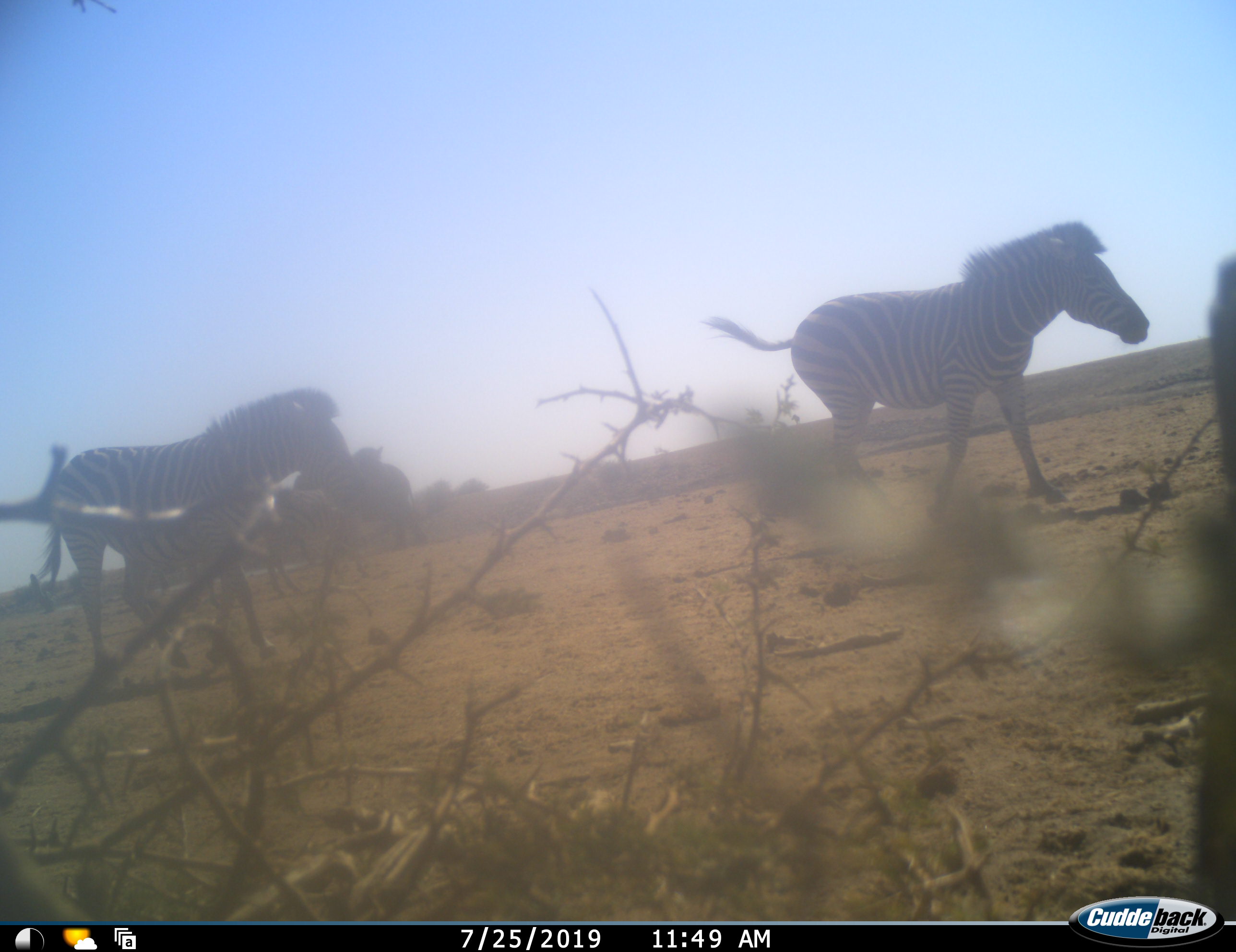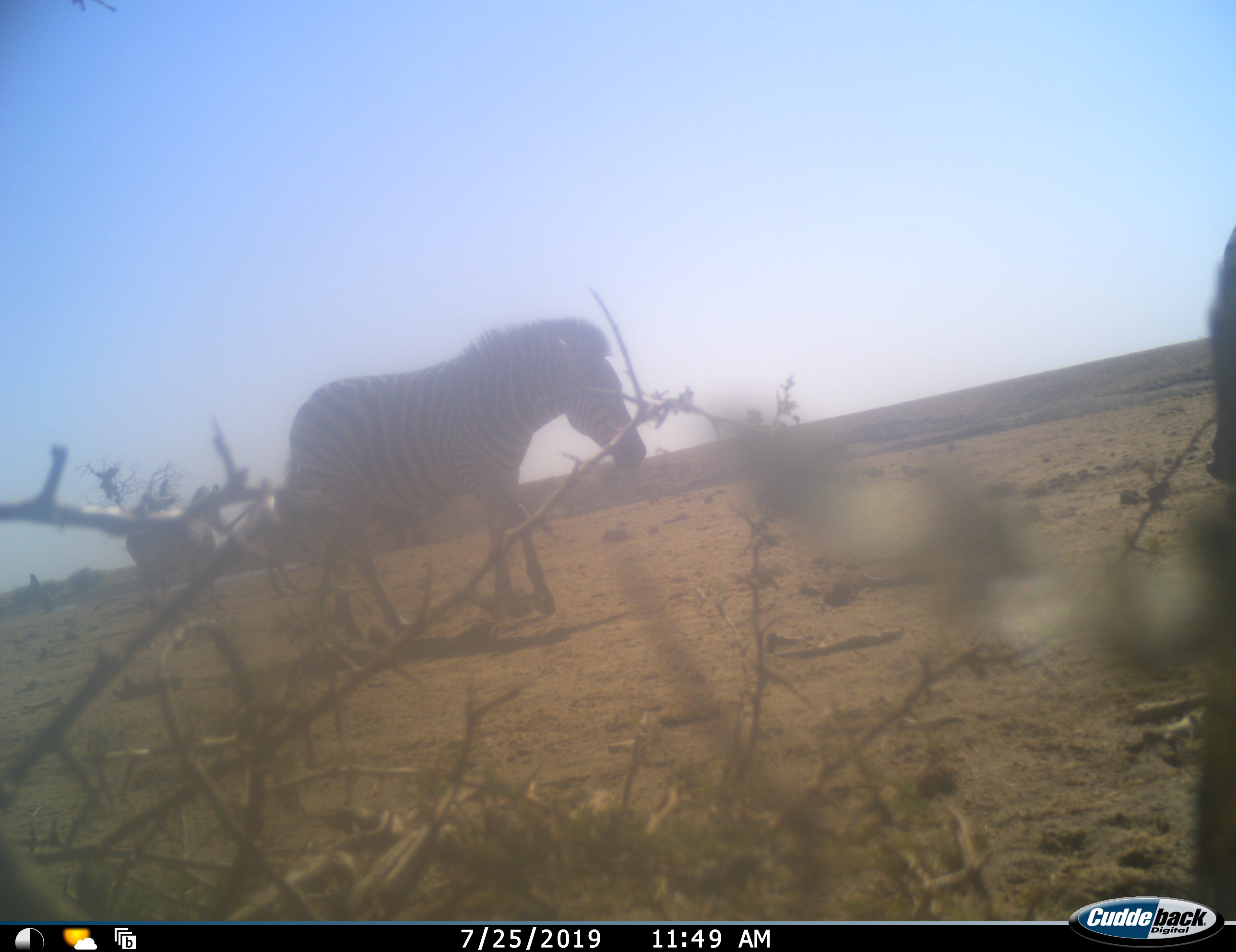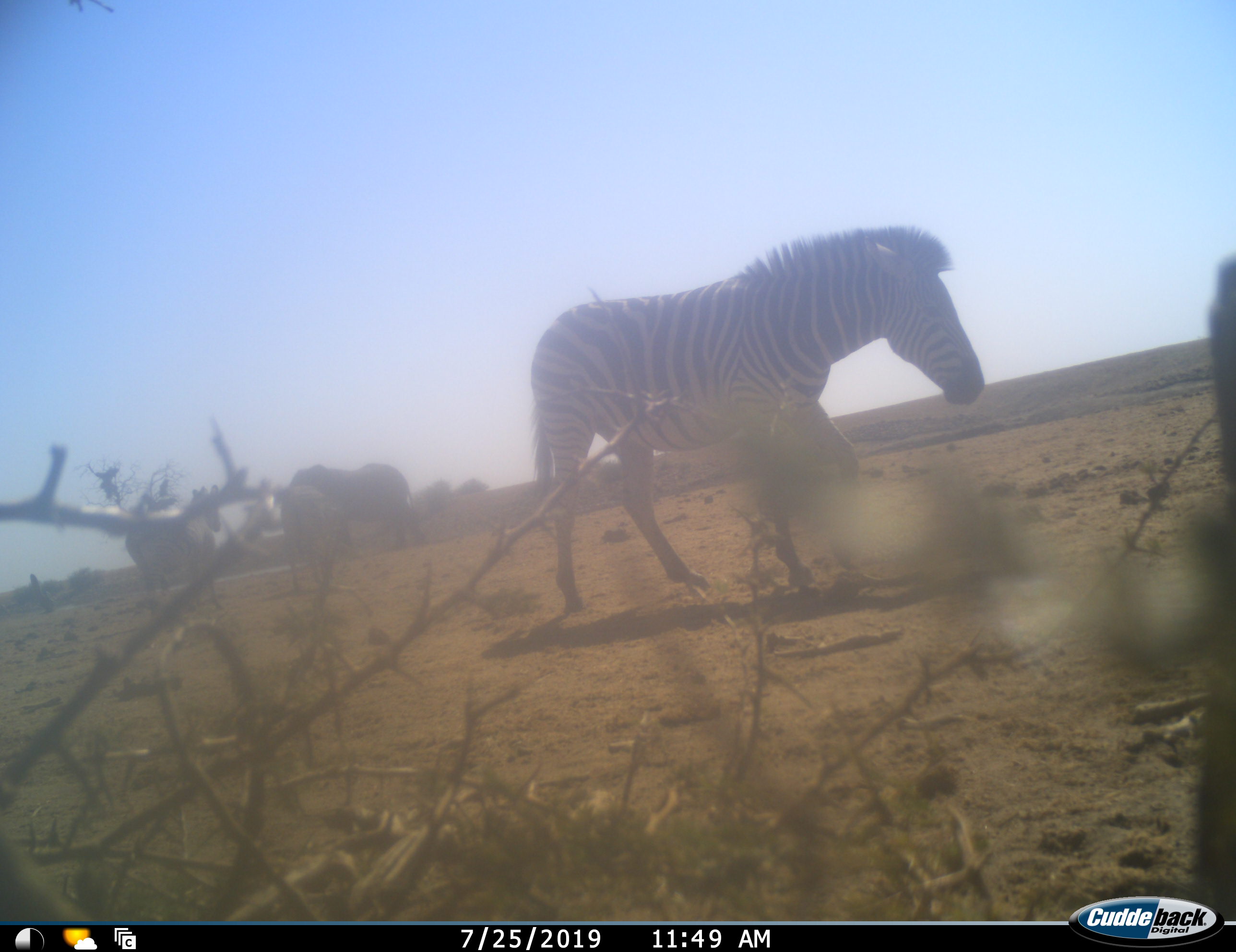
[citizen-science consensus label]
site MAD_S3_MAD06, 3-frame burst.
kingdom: Animalia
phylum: Chordata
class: Mammalia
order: Proboscidea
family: Elephantidae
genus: Loxodonta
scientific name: Loxodonta africana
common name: african bush elephant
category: elephant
Elephant (african bush elephant) (Loxodonta africana), count 2. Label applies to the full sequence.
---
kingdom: Animalia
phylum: Chordata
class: Mammalia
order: Perissodactyla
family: Equidae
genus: Equus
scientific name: Equus quagga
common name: plains zebra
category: zebraplains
Zebraplains (plains zebra) (Equus quagga), count 2. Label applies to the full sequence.